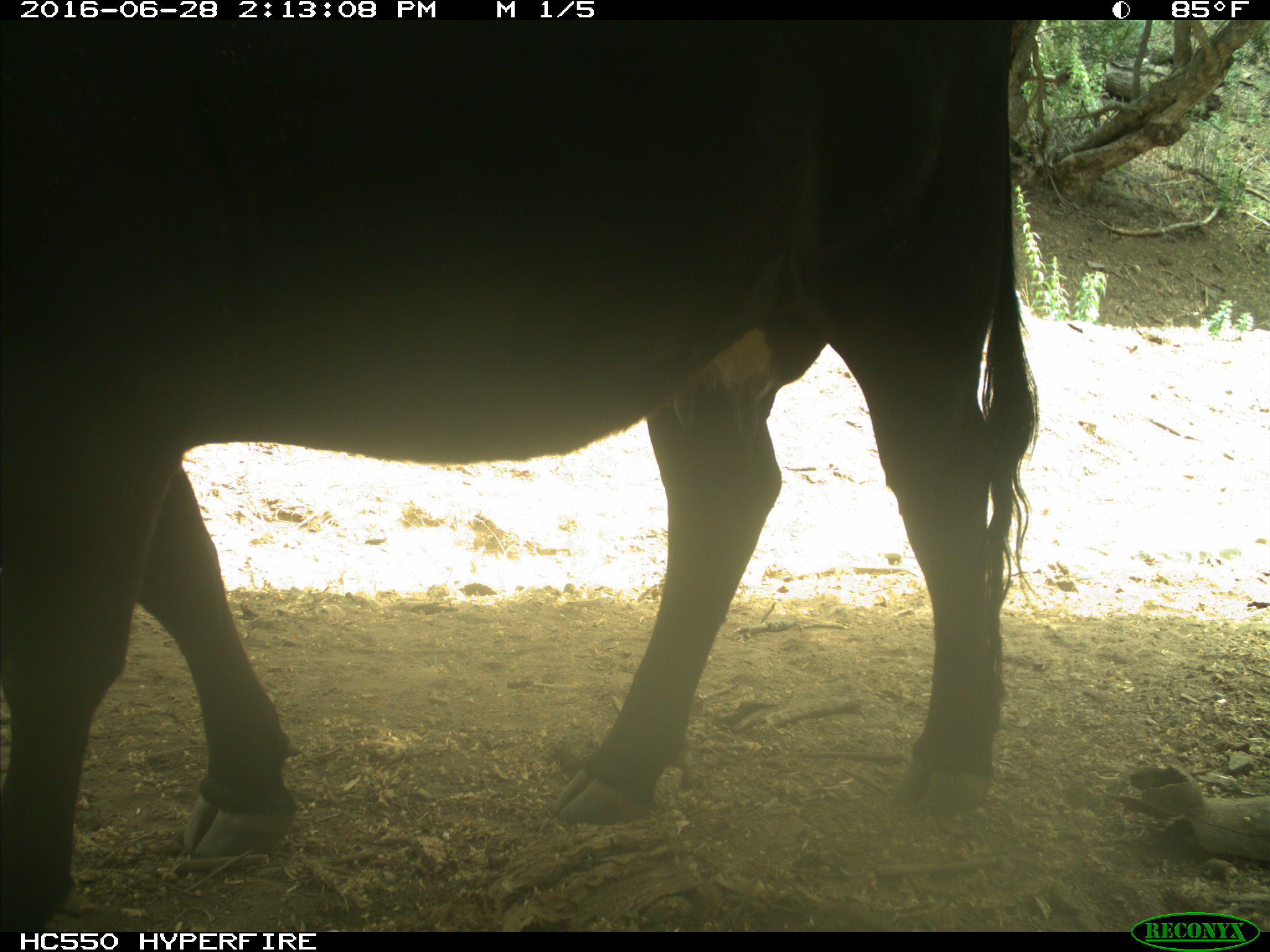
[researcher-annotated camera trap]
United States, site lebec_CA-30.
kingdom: Animalia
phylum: Chordata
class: Mammalia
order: Artiodactyla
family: Bovidae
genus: Bos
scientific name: Bos taurus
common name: domestic cow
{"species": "Bos taurus (domestic cow)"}